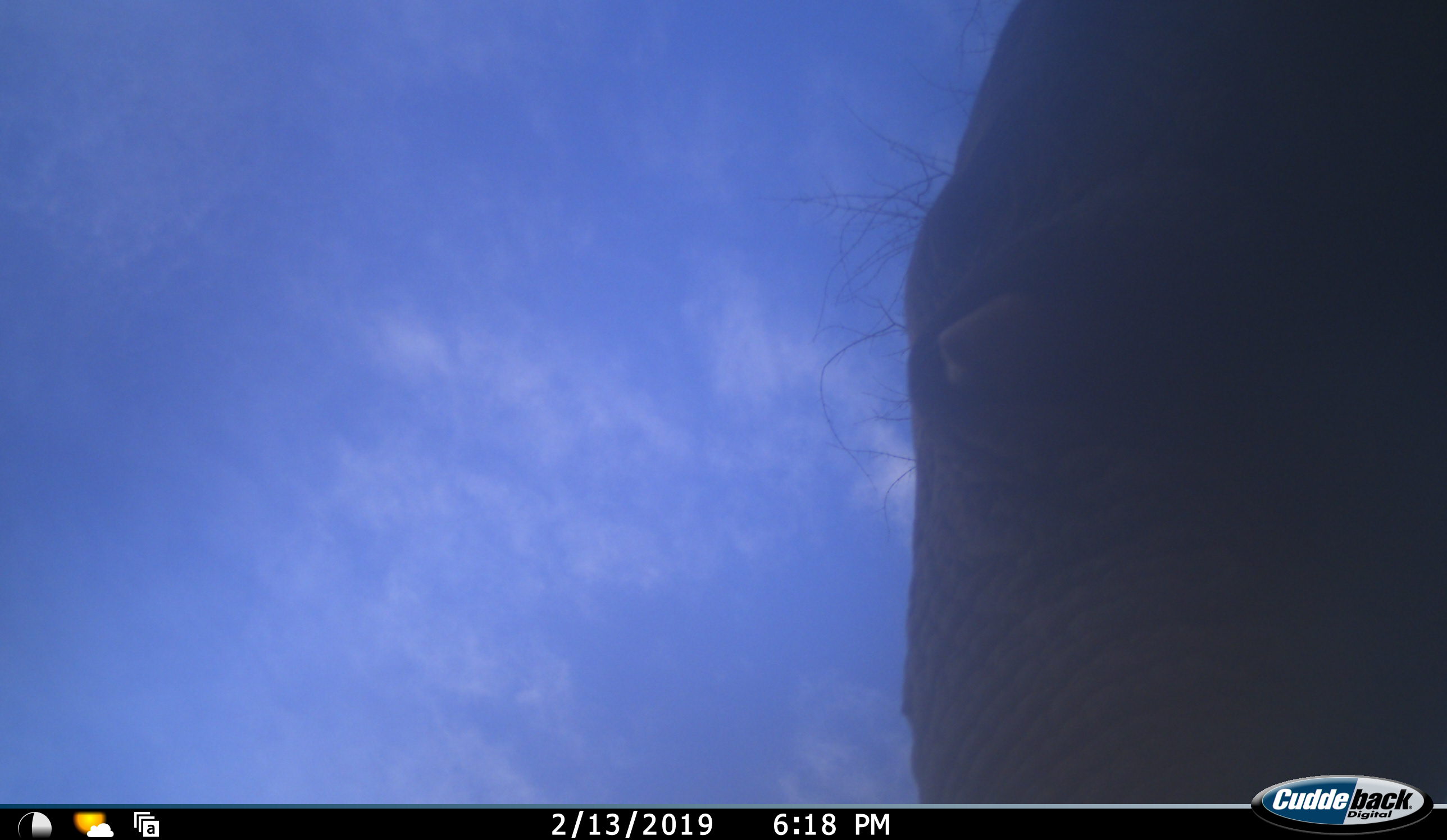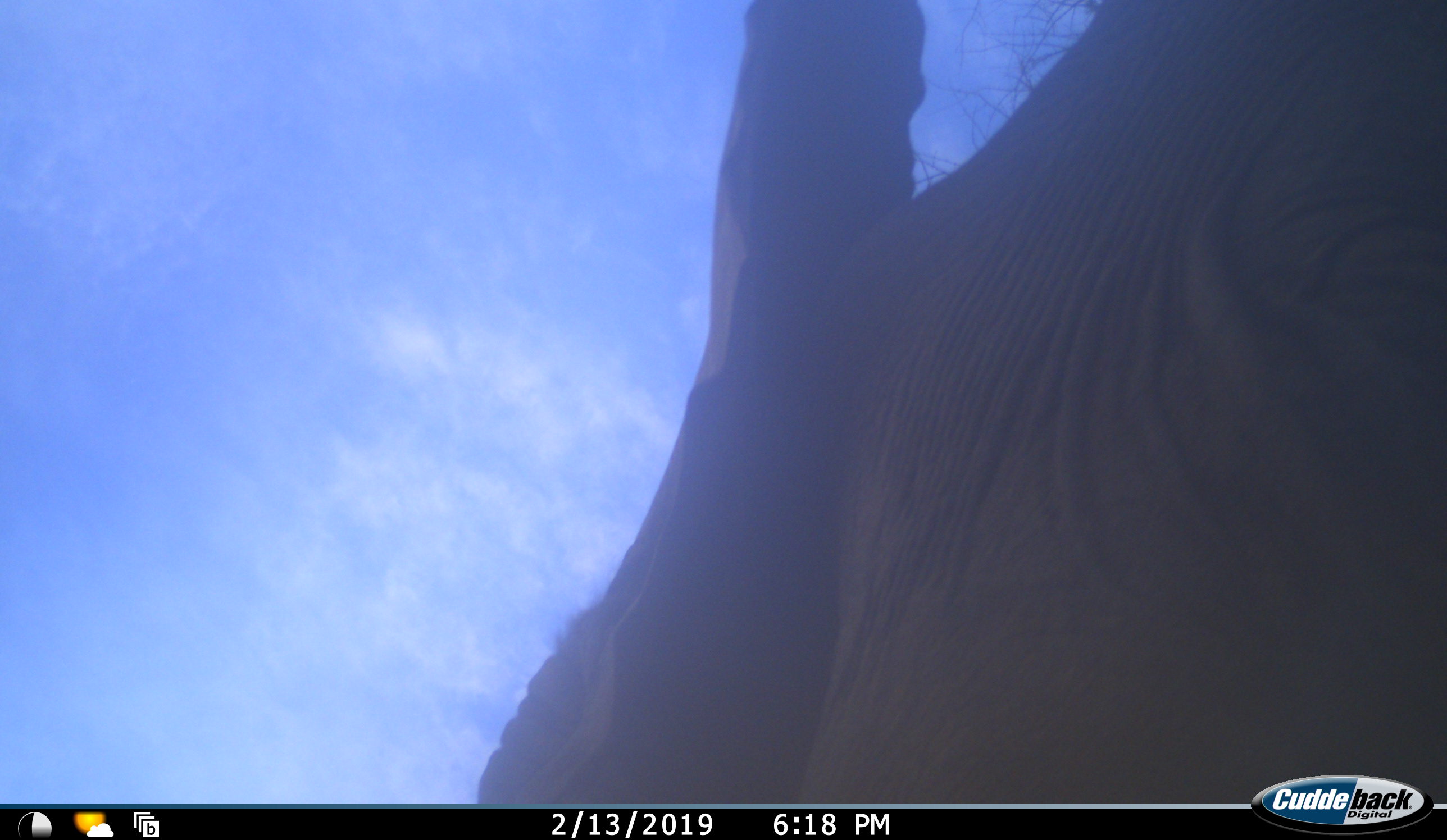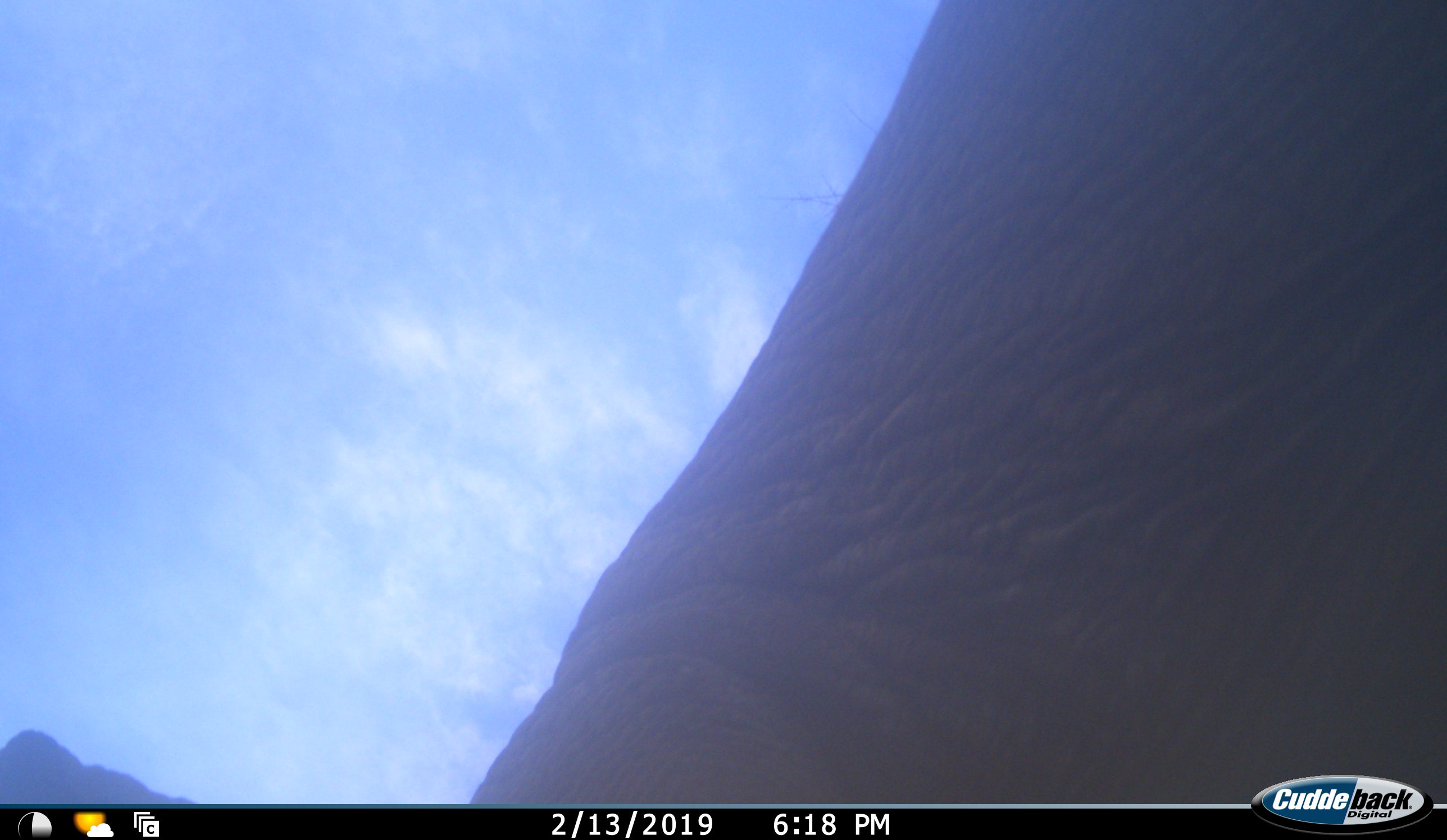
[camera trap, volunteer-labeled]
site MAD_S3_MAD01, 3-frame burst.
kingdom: Animalia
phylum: Chordata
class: Mammalia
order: Proboscidea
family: Elephantidae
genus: Loxodonta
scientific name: Loxodonta africana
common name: african bush elephant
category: elephant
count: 1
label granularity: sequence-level